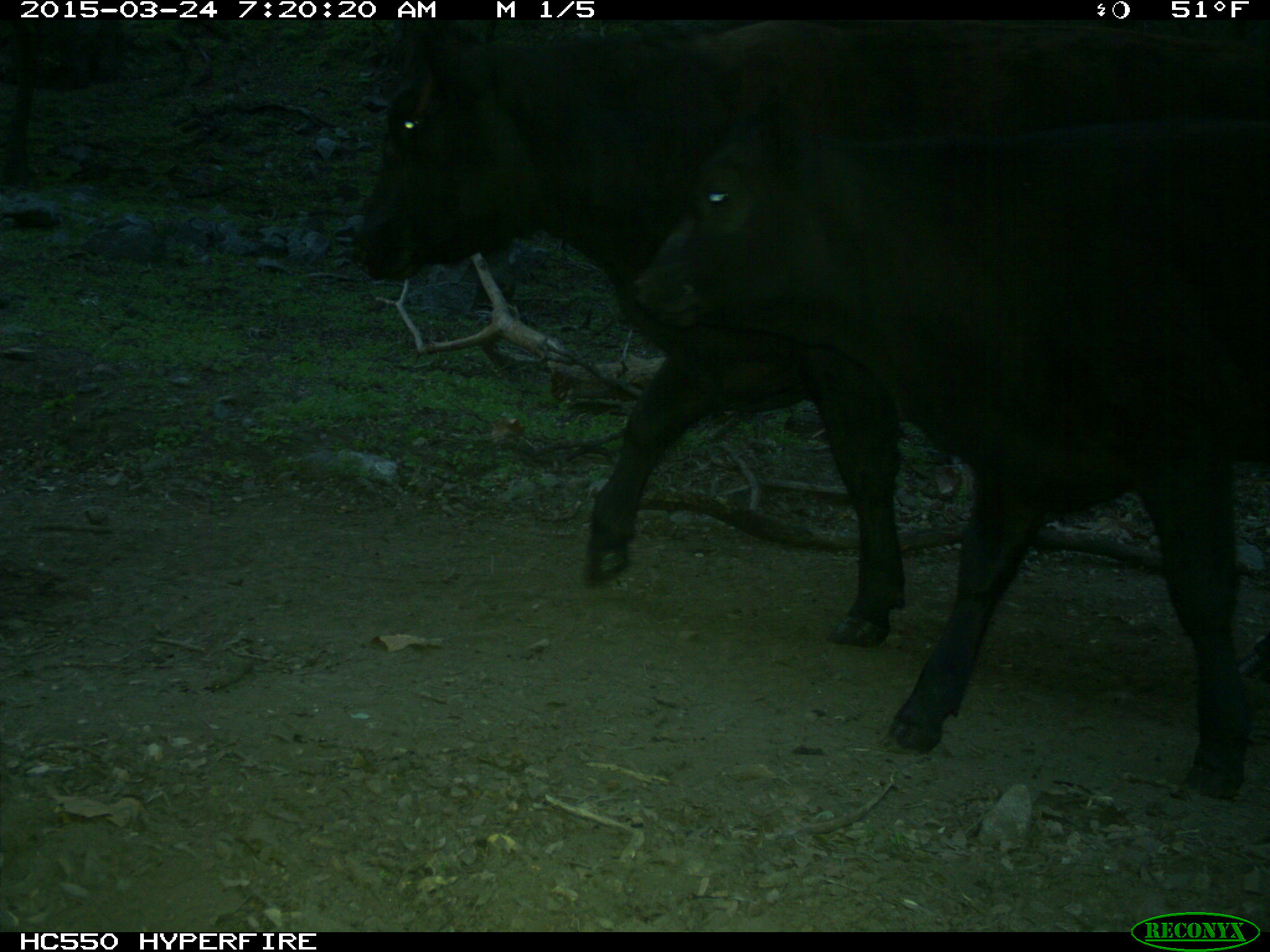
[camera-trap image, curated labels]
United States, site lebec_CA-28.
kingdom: Animalia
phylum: Chordata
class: Mammalia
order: Artiodactyla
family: Bovidae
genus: Bos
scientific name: Bos taurus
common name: domestic cow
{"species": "Bos taurus (domestic cow)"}